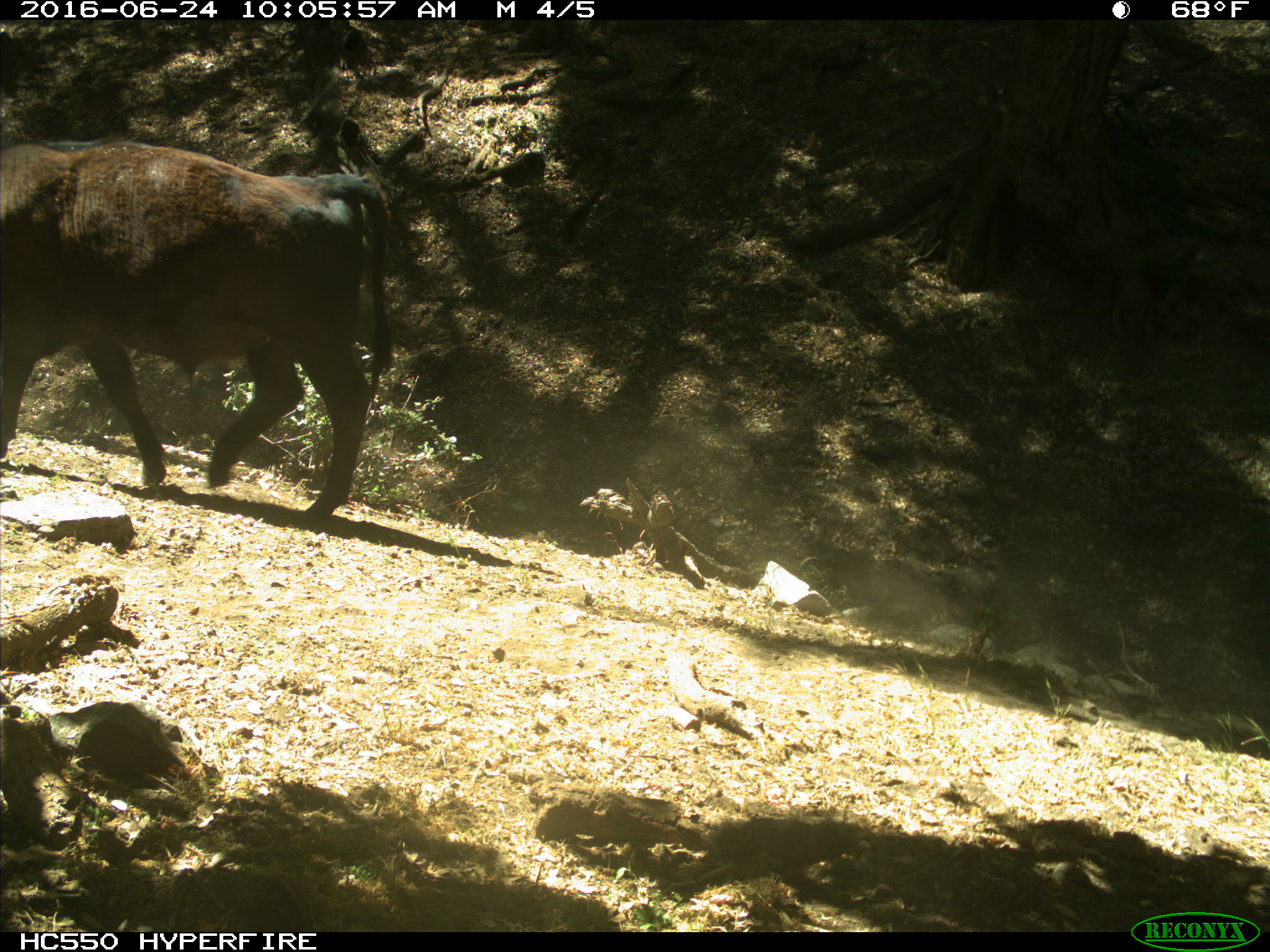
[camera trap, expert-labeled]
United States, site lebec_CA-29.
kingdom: Animalia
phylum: Chordata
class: Mammalia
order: Artiodactyla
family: Bovidae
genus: Bos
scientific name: Bos taurus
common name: domestic cow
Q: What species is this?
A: Bos taurus (domestic cow).